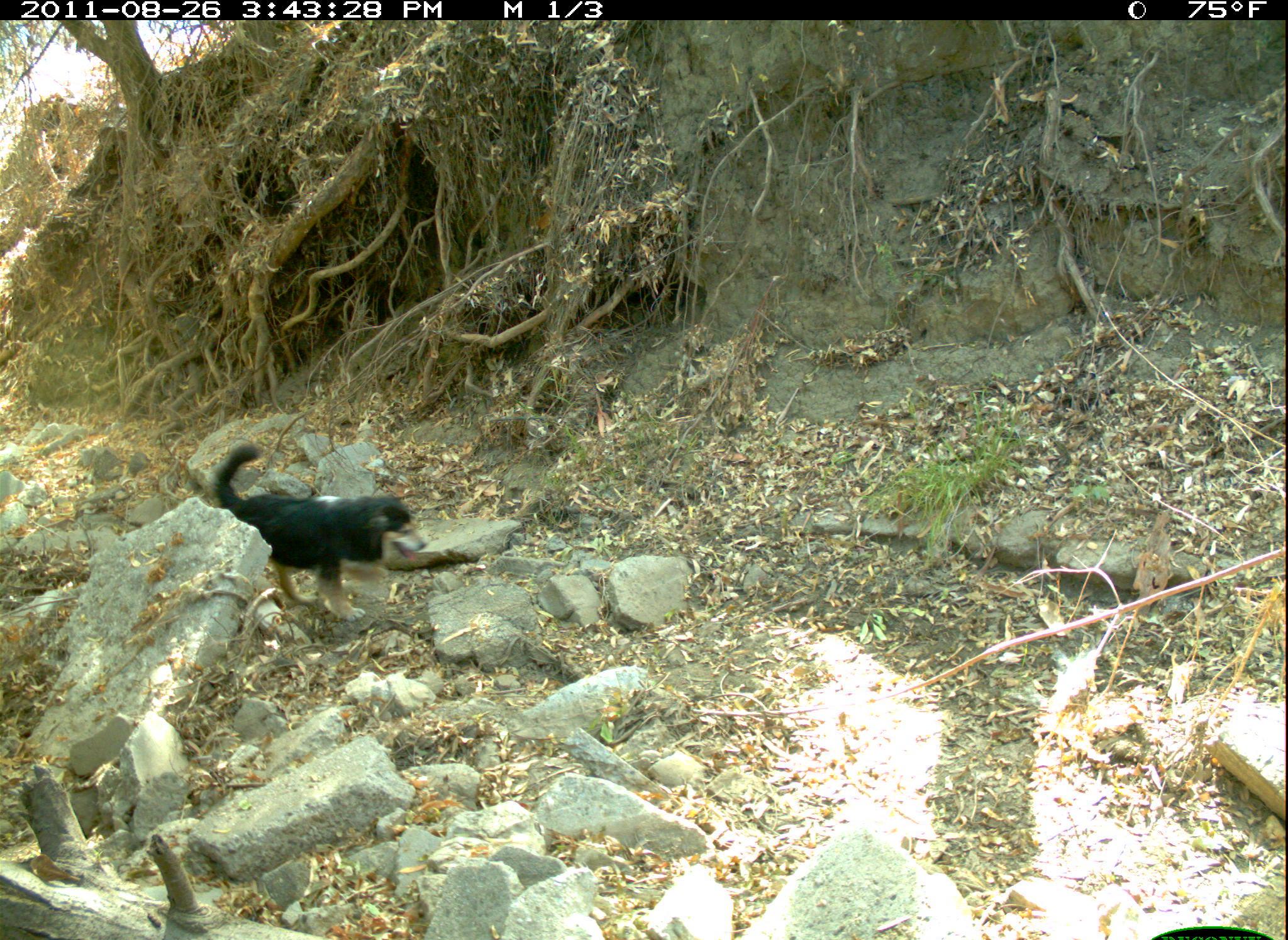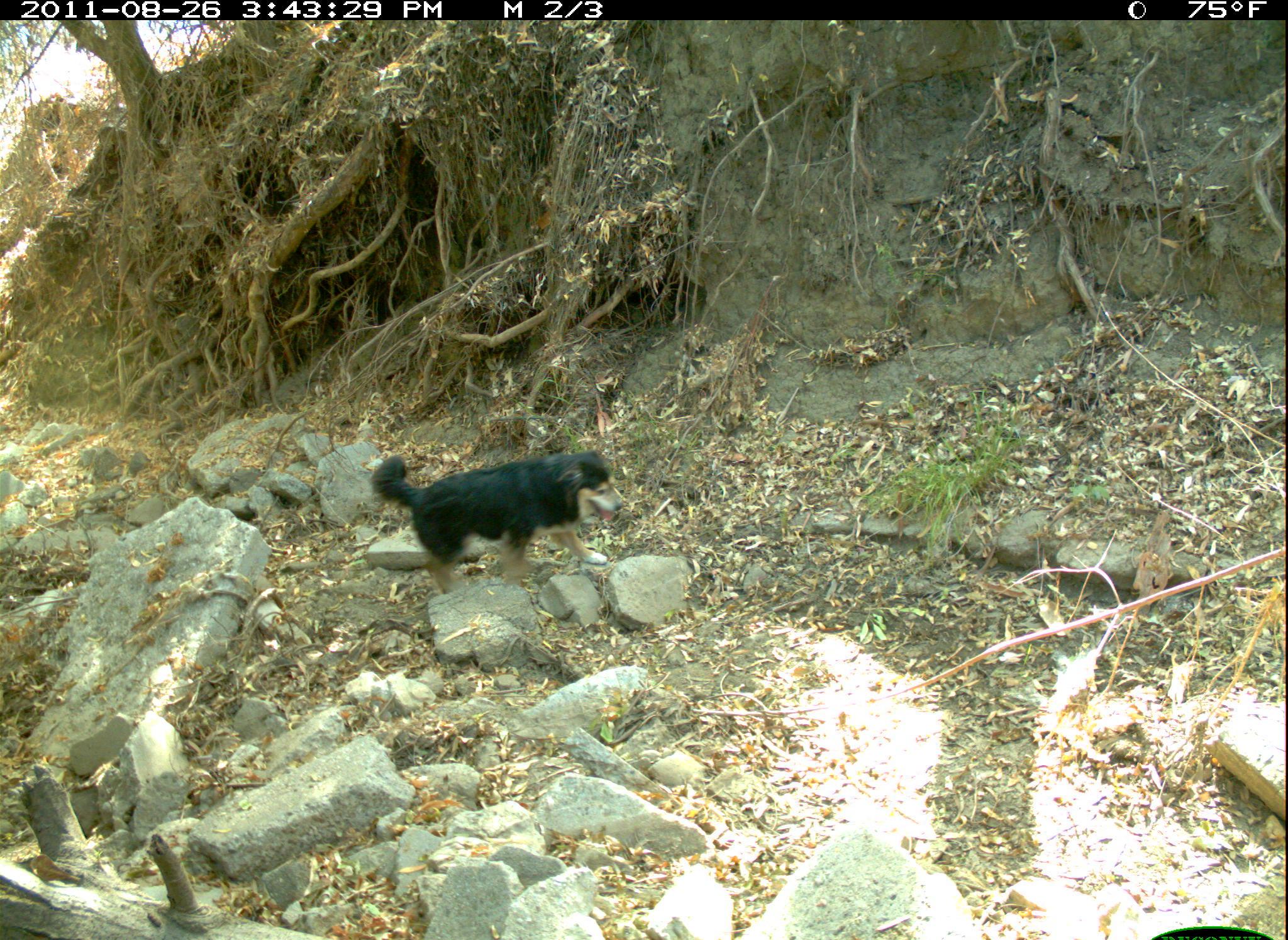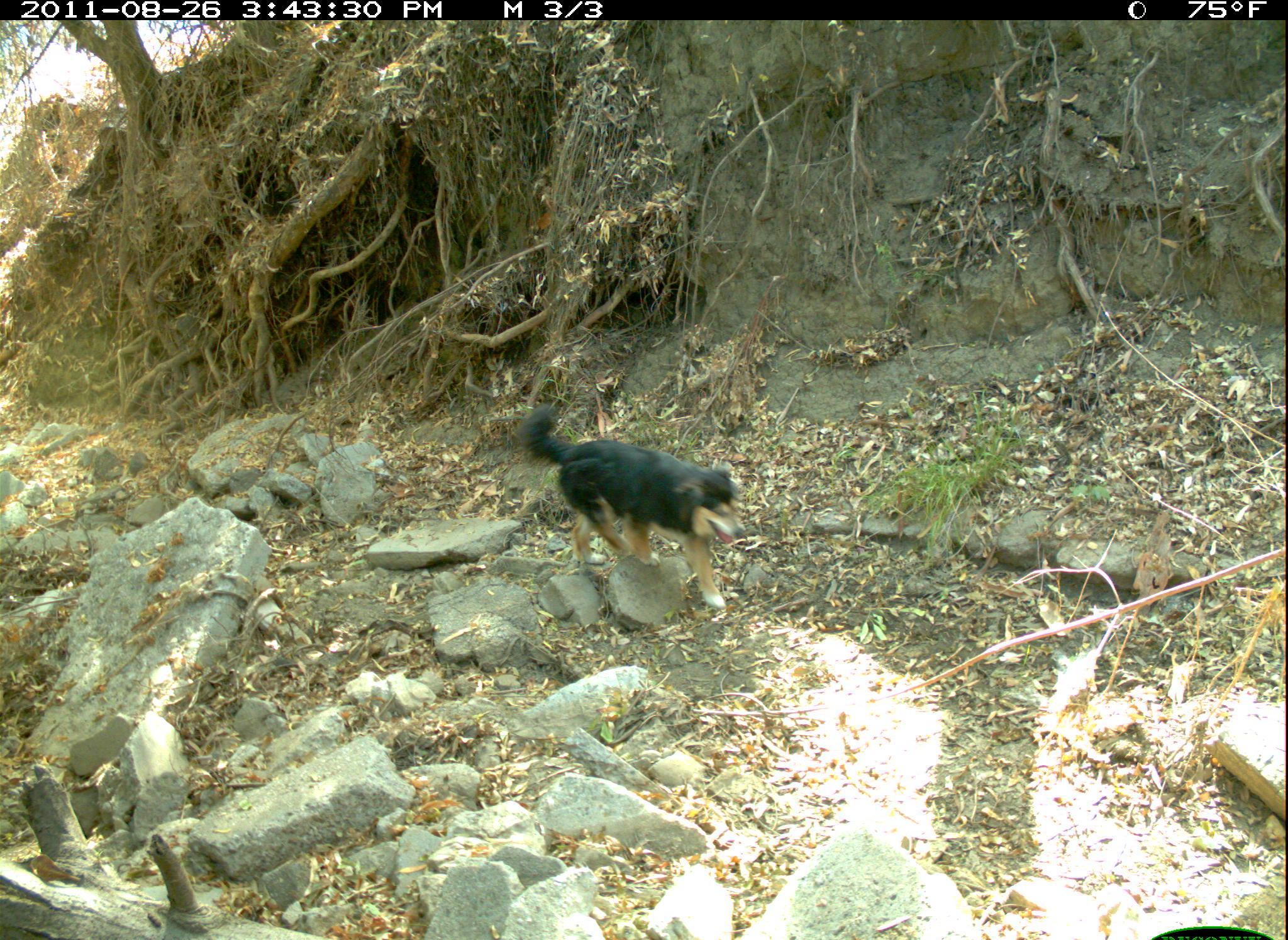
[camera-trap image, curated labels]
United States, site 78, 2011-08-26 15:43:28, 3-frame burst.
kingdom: Animalia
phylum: Chordata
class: Mammalia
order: Carnivora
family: Canidae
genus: Canis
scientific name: Canis familiaris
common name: domestic dog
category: dog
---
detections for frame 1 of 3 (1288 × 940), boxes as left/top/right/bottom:
dog: 187/437/452/630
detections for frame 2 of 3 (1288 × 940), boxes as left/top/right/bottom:
dog: 362/408/631/607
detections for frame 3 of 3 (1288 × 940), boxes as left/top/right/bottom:
dog: 502/362/766/614